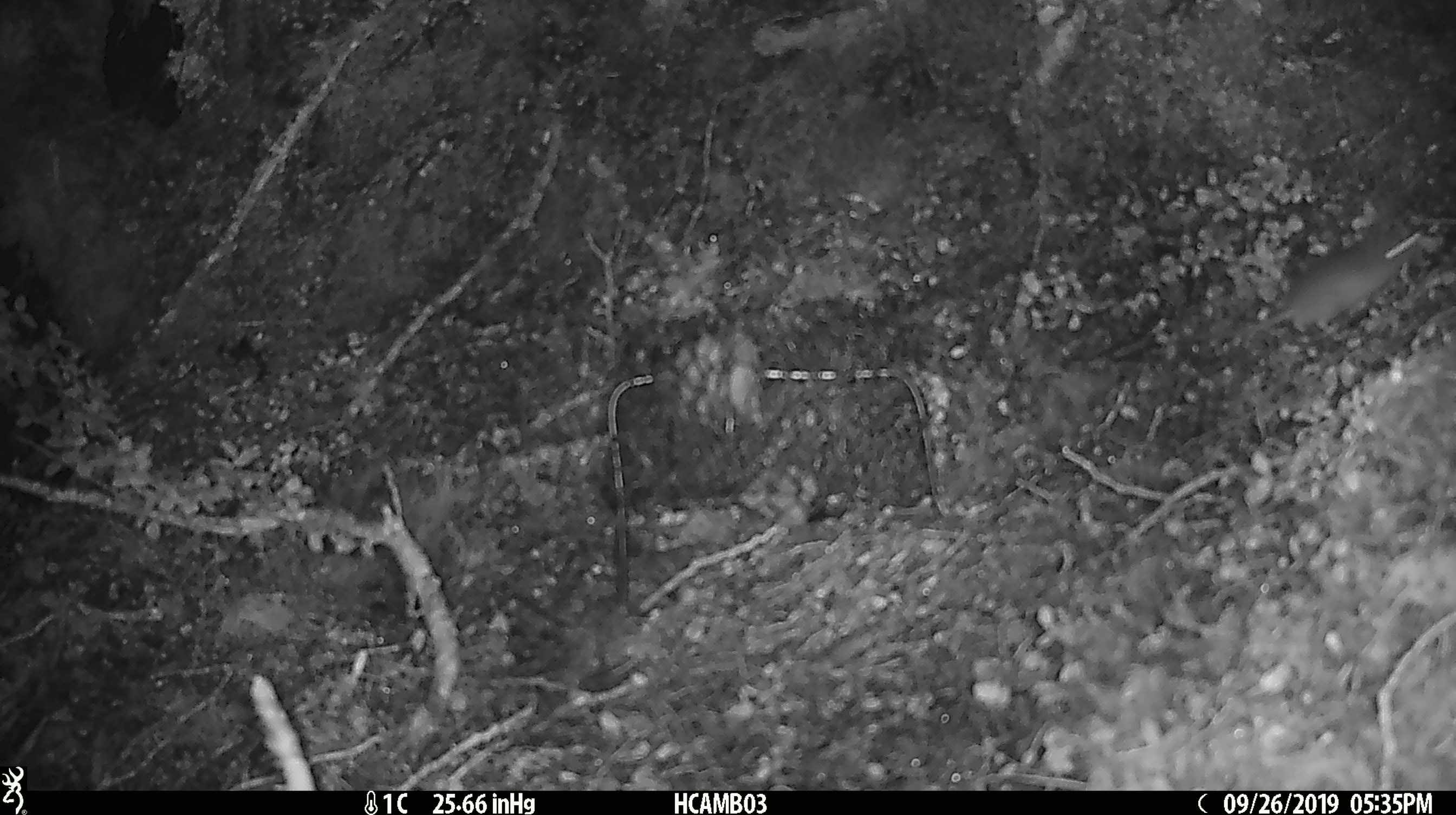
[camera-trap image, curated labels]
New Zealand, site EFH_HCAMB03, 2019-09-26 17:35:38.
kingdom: Animalia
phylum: Chordata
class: Mammalia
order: Rodentia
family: Muridae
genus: Mus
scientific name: Mus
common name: mouse